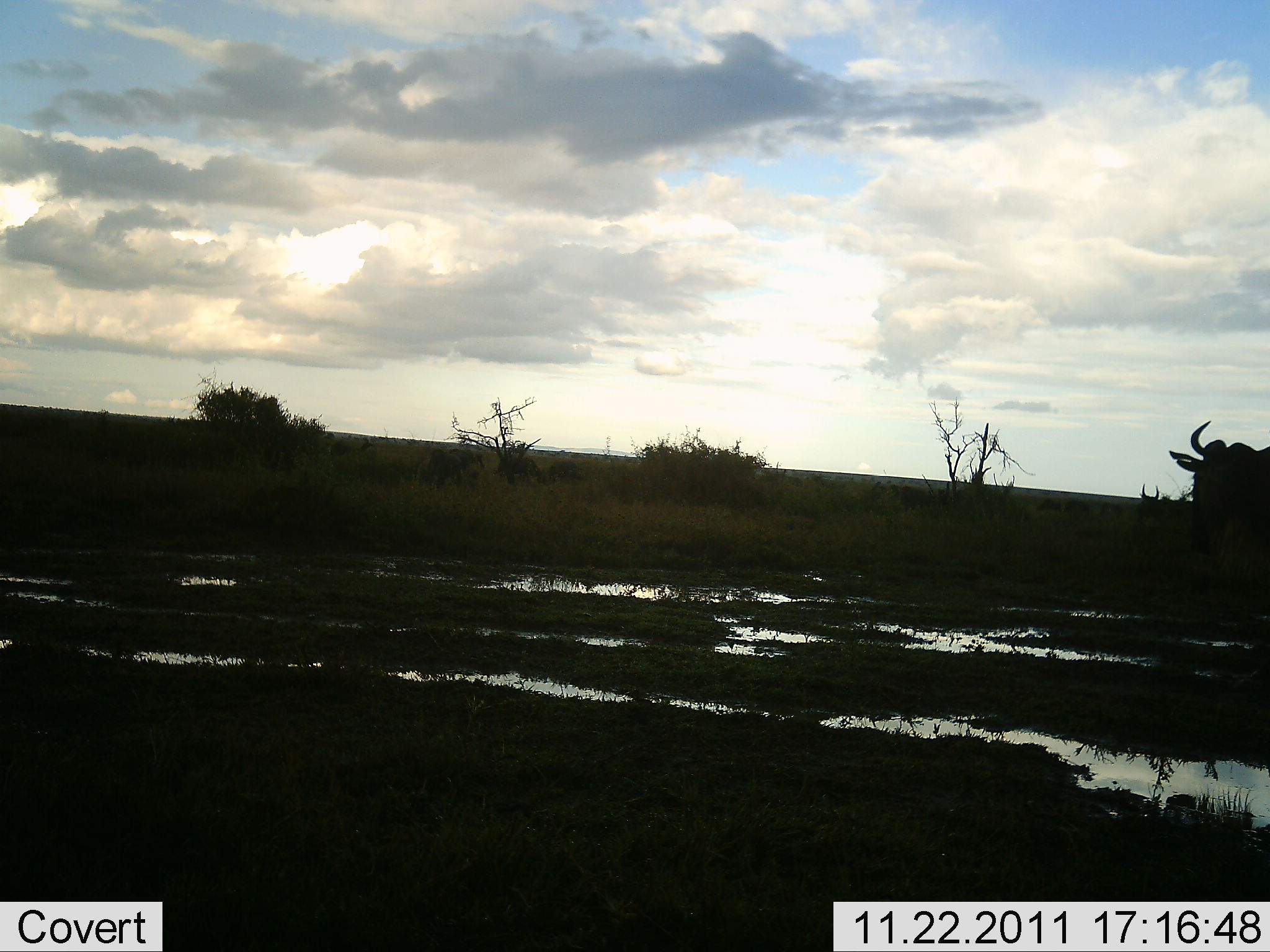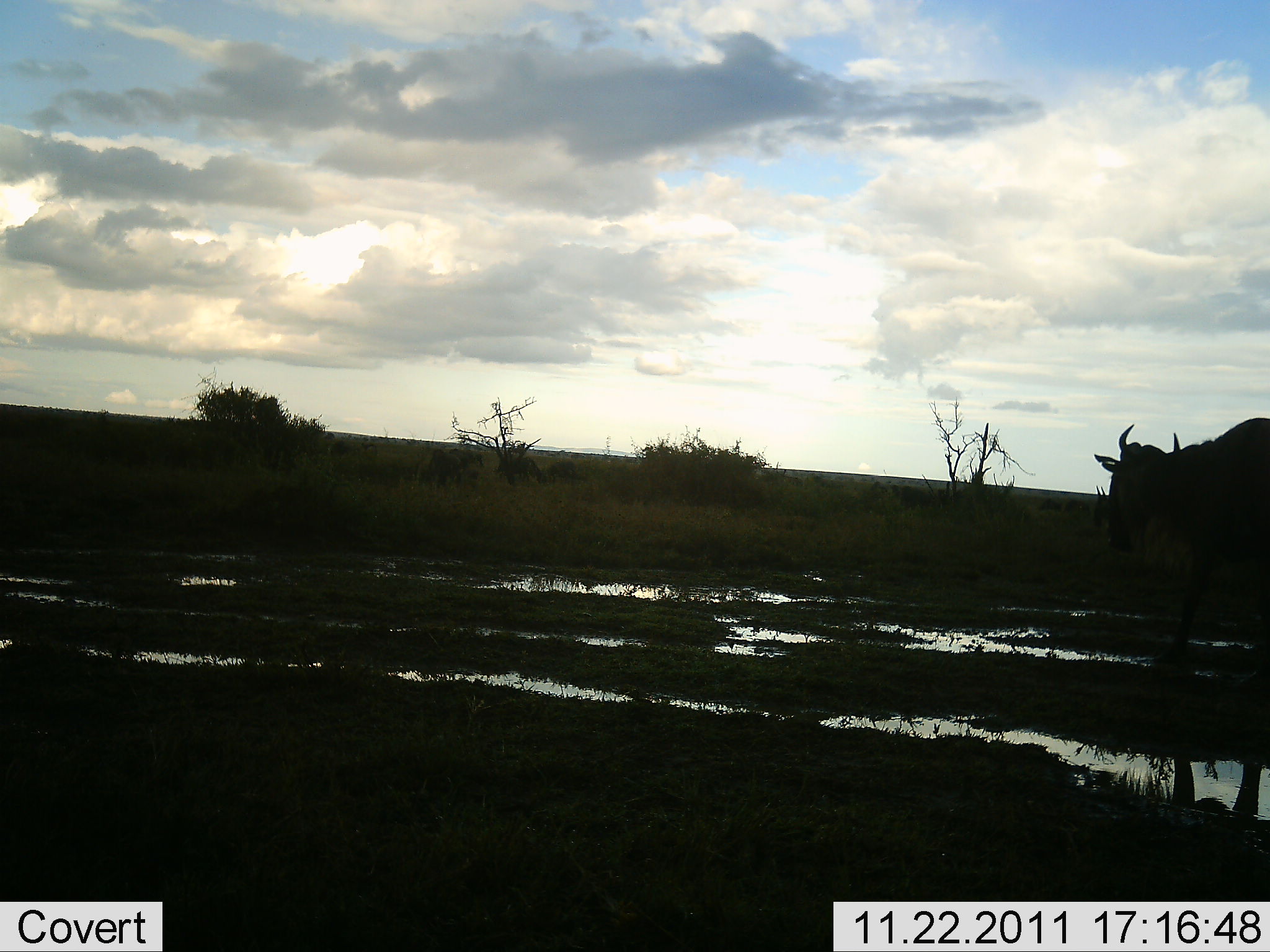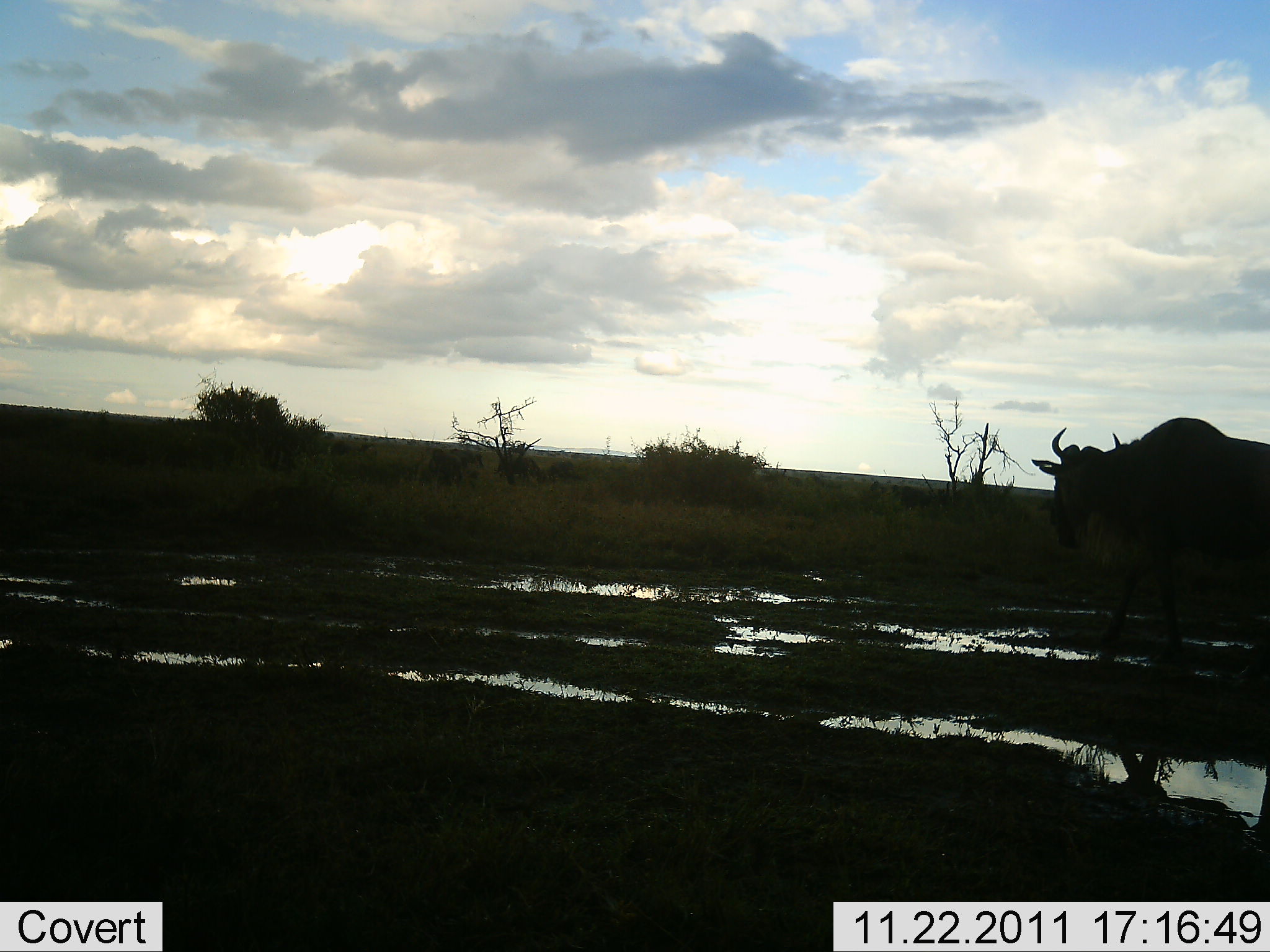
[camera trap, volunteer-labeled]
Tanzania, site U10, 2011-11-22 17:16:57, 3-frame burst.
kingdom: Animalia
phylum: Chordata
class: Mammalia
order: Artiodactyla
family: Bovidae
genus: Connochaetes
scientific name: Connochaetes taurinus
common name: blue wildebeest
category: wildebeest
Wildebeest (blue wildebeest) (Connochaetes taurinus), count 1. Behavior (volunteer vote fractions): standing 18%, resting 0%, moving 91%, interacting 0%. Young present (vote fraction): 0%. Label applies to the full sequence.